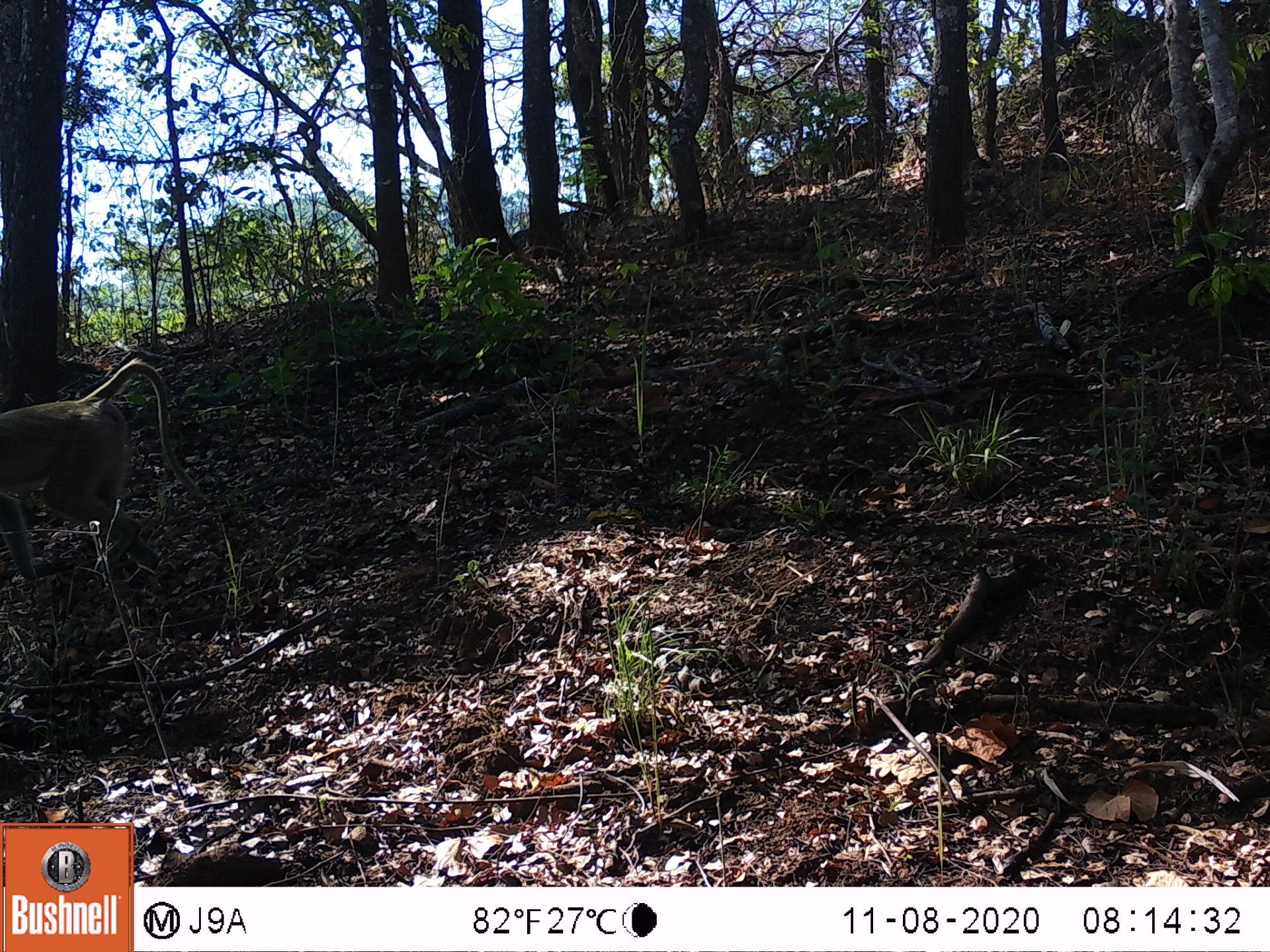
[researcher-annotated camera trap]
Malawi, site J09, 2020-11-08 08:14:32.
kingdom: Animalia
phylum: Chordata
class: Mammalia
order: Primates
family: Cercopithecidae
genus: Papio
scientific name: Papio cynocephalus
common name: yellow baboon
Yellow baboon (Papio cynocephalus), count 1.